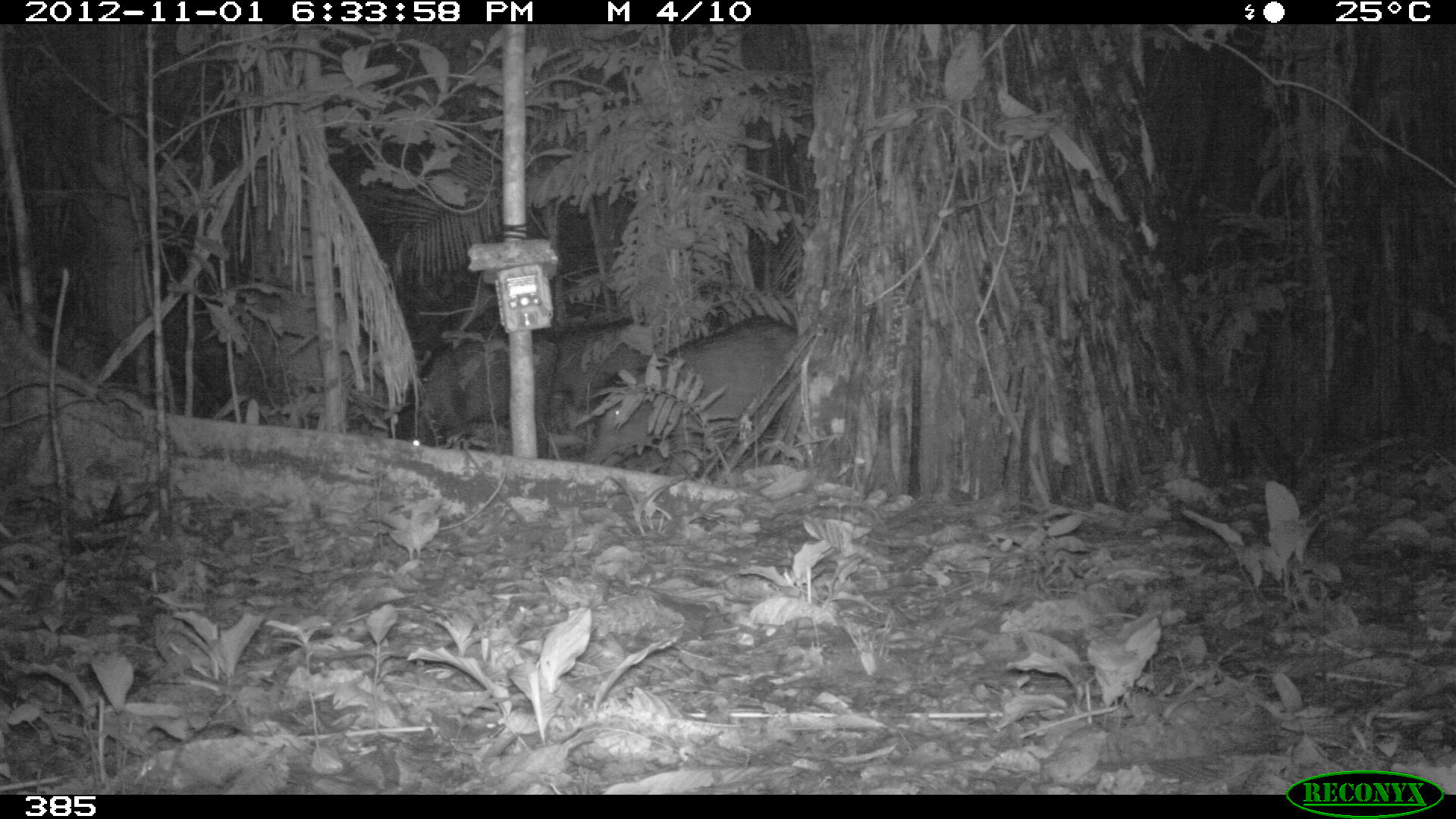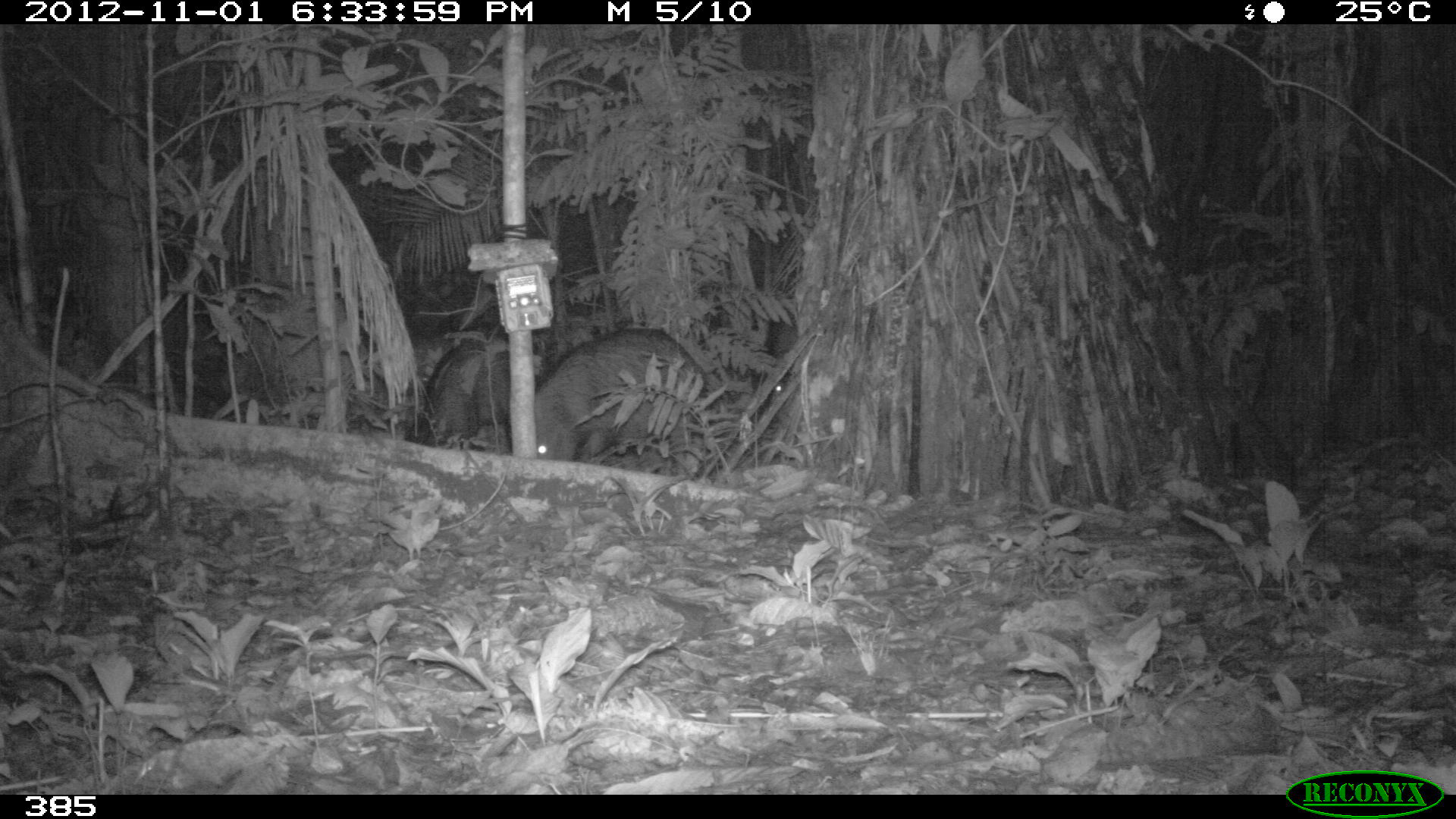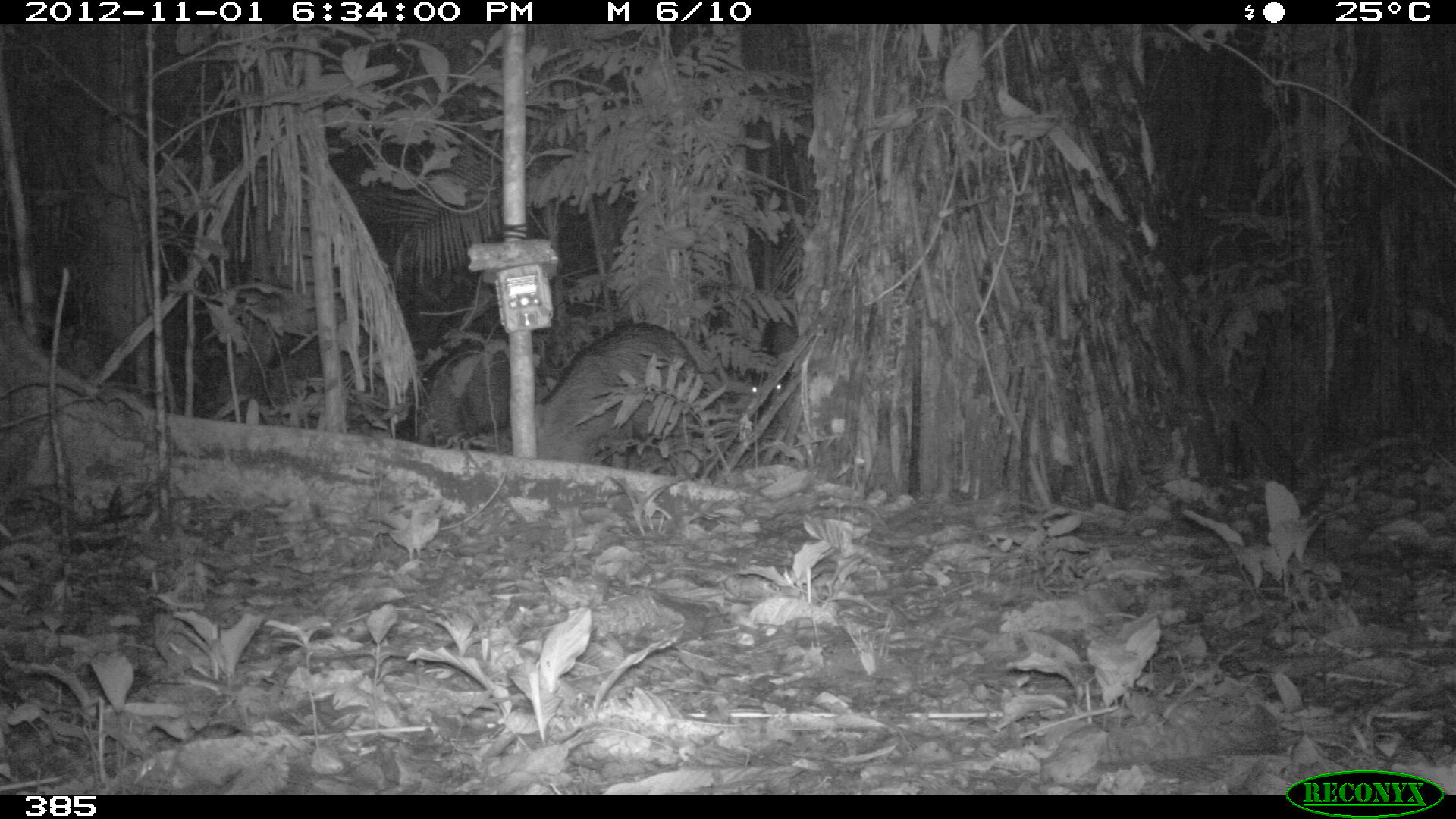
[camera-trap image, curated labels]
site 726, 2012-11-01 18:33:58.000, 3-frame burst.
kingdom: Animalia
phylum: Chordata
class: Mammalia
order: Artiodactyla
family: Tayassuidae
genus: Tayassu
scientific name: Tayassu pecari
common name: white-lipped peccary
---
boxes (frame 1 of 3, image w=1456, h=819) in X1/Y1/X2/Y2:
tayassu pecari: 584/313/805/477; 392/326/560/457; 556/316/656/412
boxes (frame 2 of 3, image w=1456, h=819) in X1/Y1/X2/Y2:
tayassu pecari: 532/325/713/463; 415/330/508/450; 770/318/802/415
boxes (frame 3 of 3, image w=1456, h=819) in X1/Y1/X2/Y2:
tayassu pecari: 527/320/707/464; 409/336/510/451; 746/316/797/406